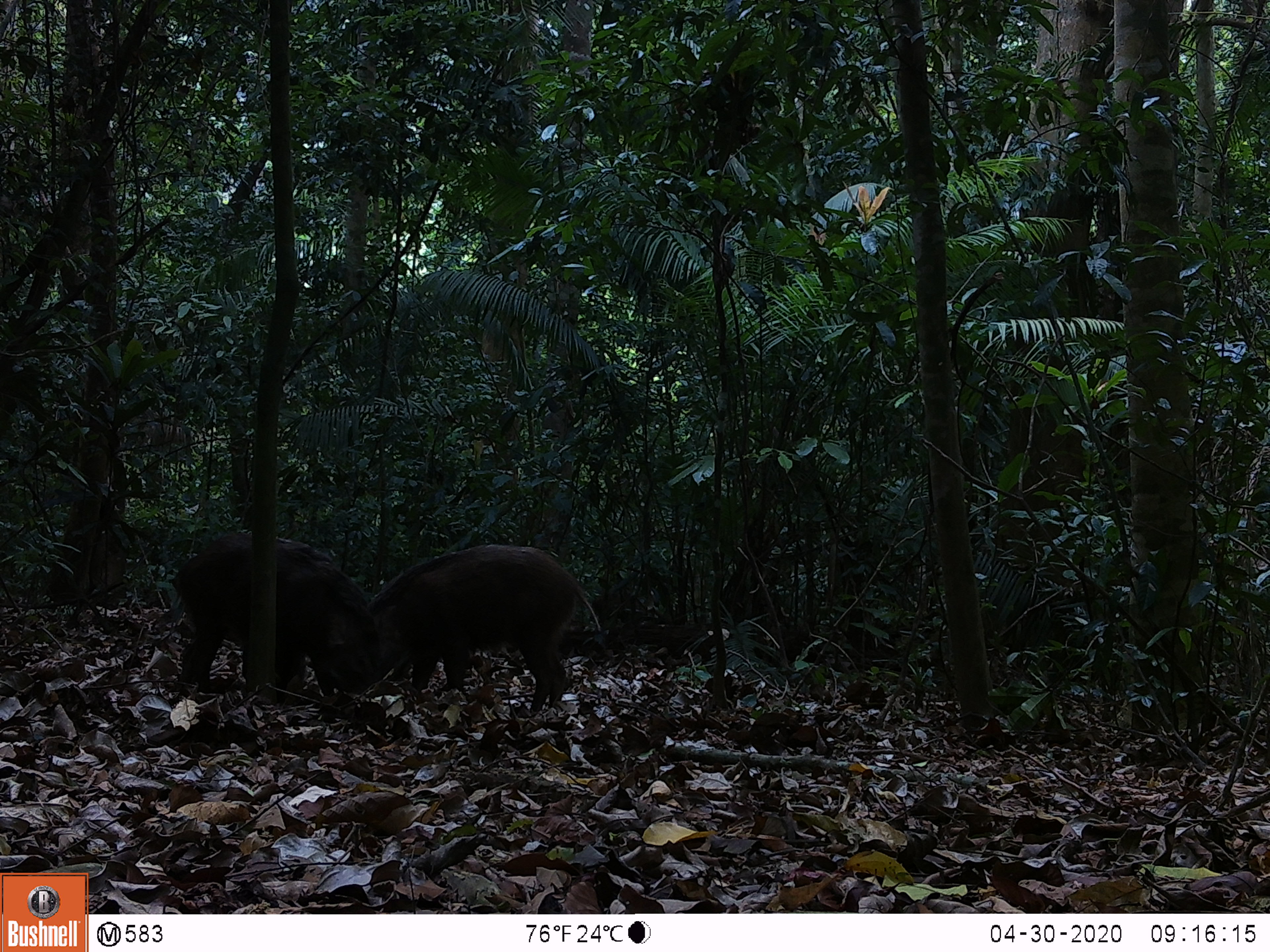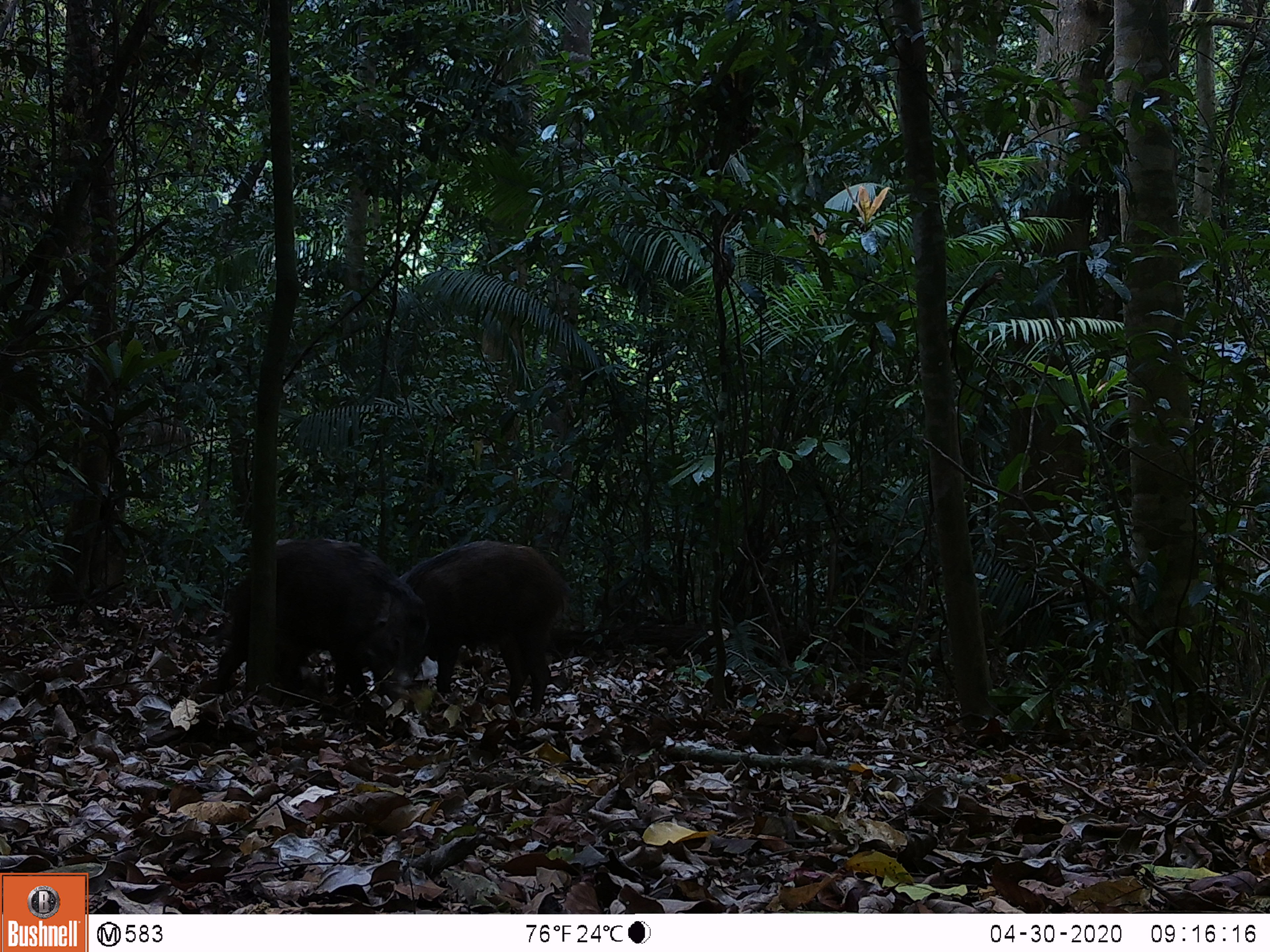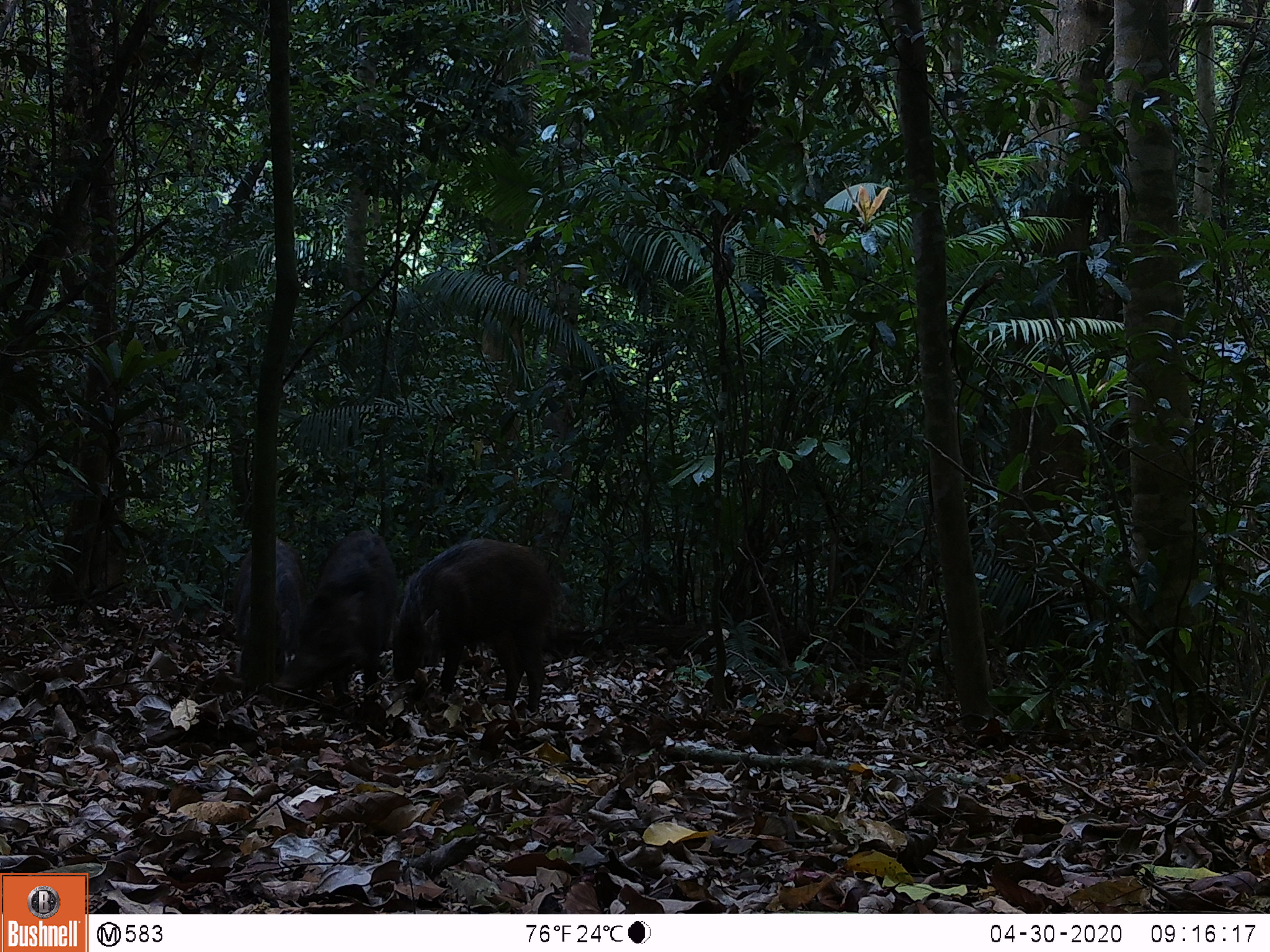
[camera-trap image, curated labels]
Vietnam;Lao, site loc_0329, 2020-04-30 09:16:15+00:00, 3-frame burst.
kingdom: Animalia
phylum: Chordata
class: Mammalia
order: Artiodactyla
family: Suidae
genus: Sus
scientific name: Sus scrofa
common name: eurasian wild pig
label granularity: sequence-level